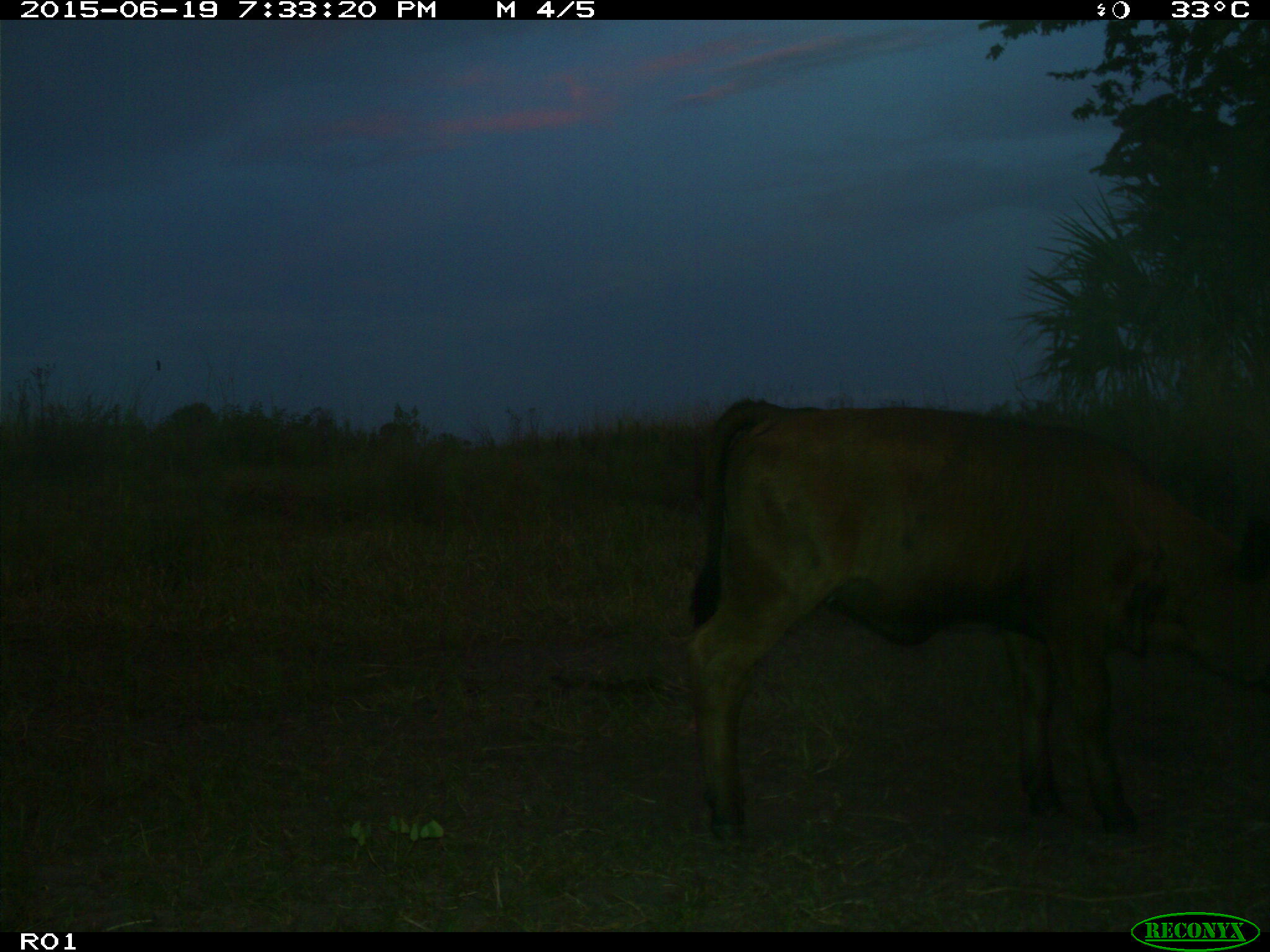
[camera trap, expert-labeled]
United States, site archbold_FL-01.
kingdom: Animalia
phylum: Chordata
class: Mammalia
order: Artiodactyla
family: Bovidae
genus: Bos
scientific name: Bos taurus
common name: domestic cow